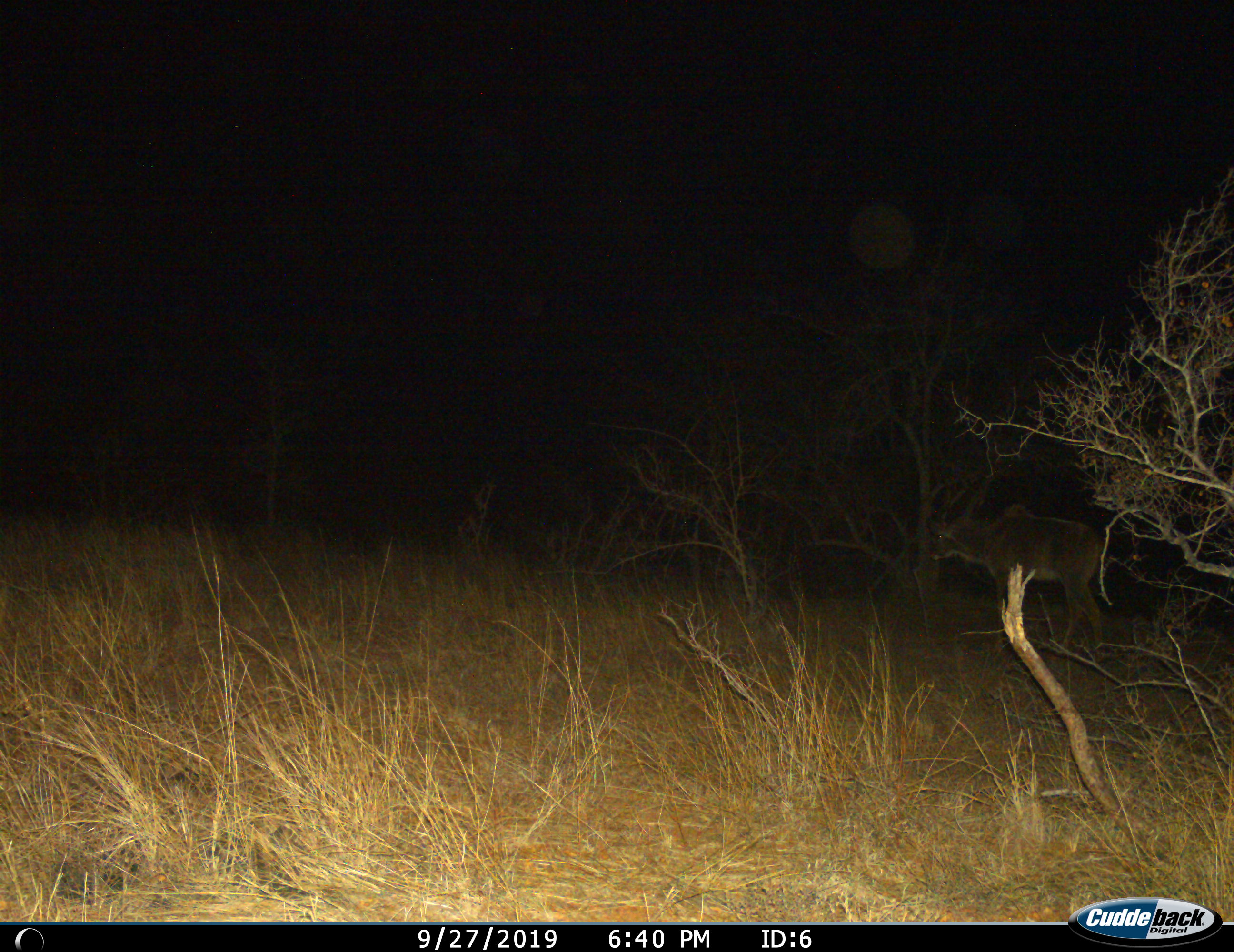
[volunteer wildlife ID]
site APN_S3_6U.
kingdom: Animalia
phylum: Chordata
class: Mammalia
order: Artiodactyla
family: Bovidae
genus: Tragelaphus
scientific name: Tragelaphus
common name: kudu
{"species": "kudu (Tragelaphus)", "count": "1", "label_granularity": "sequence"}